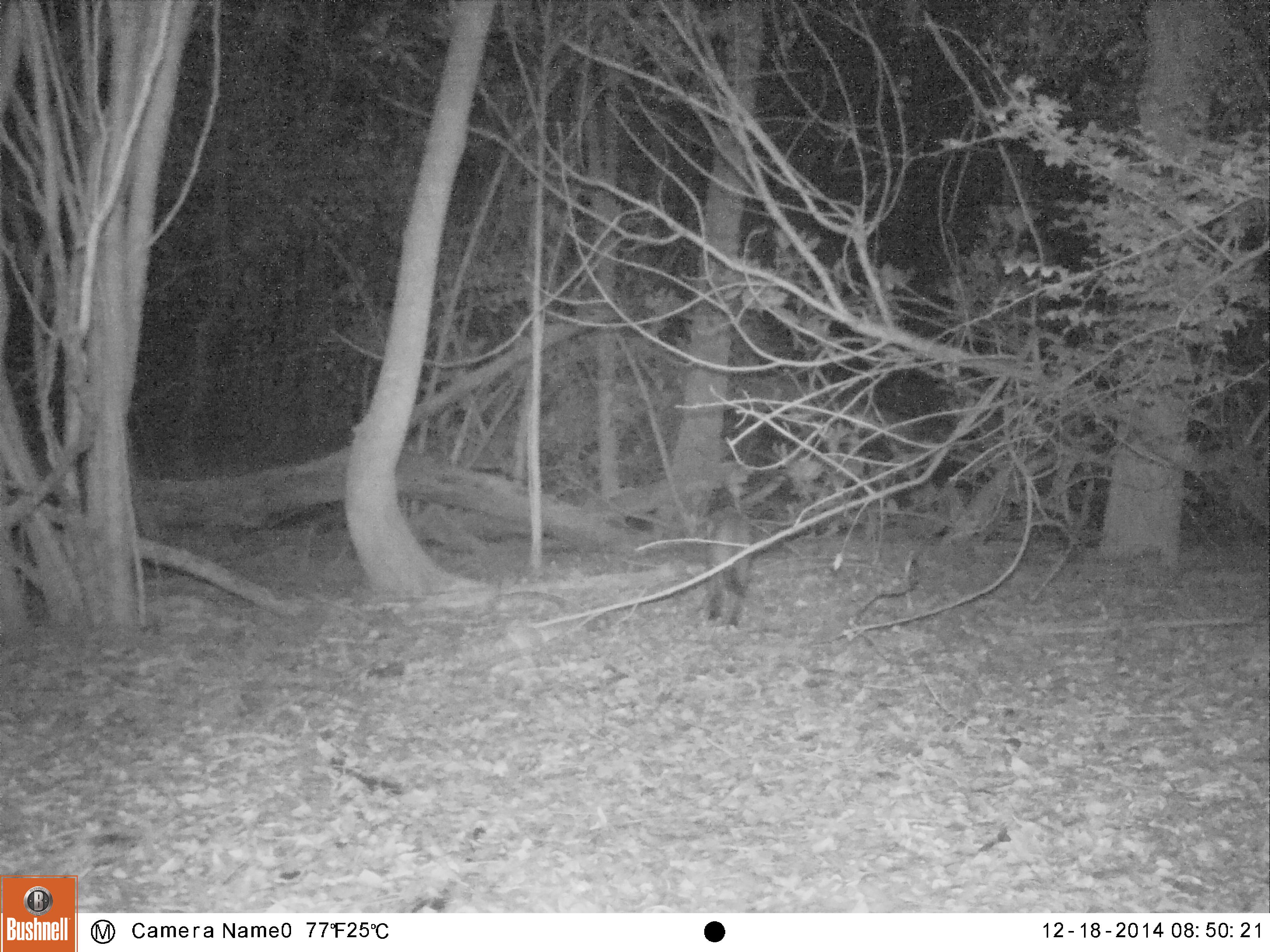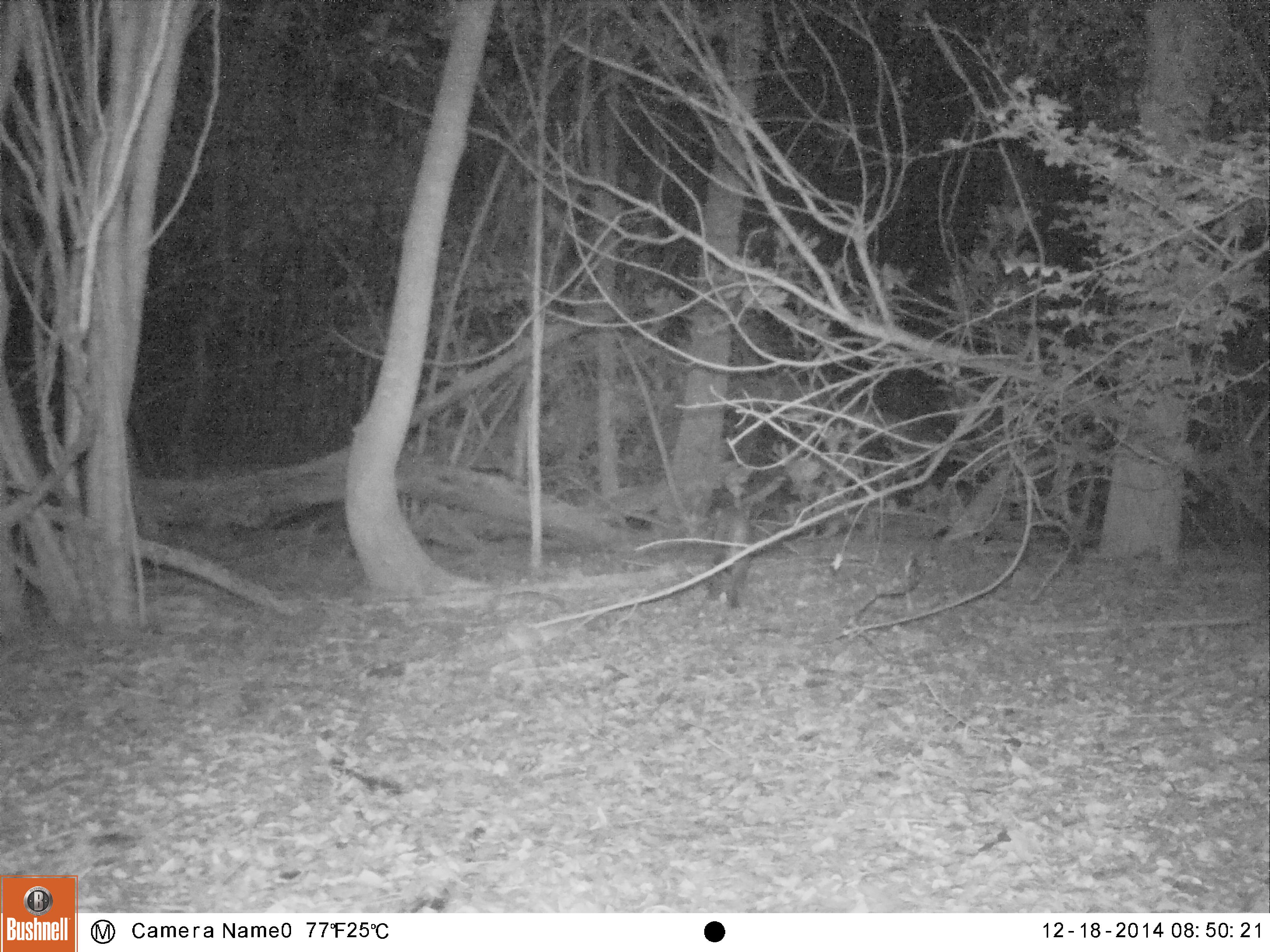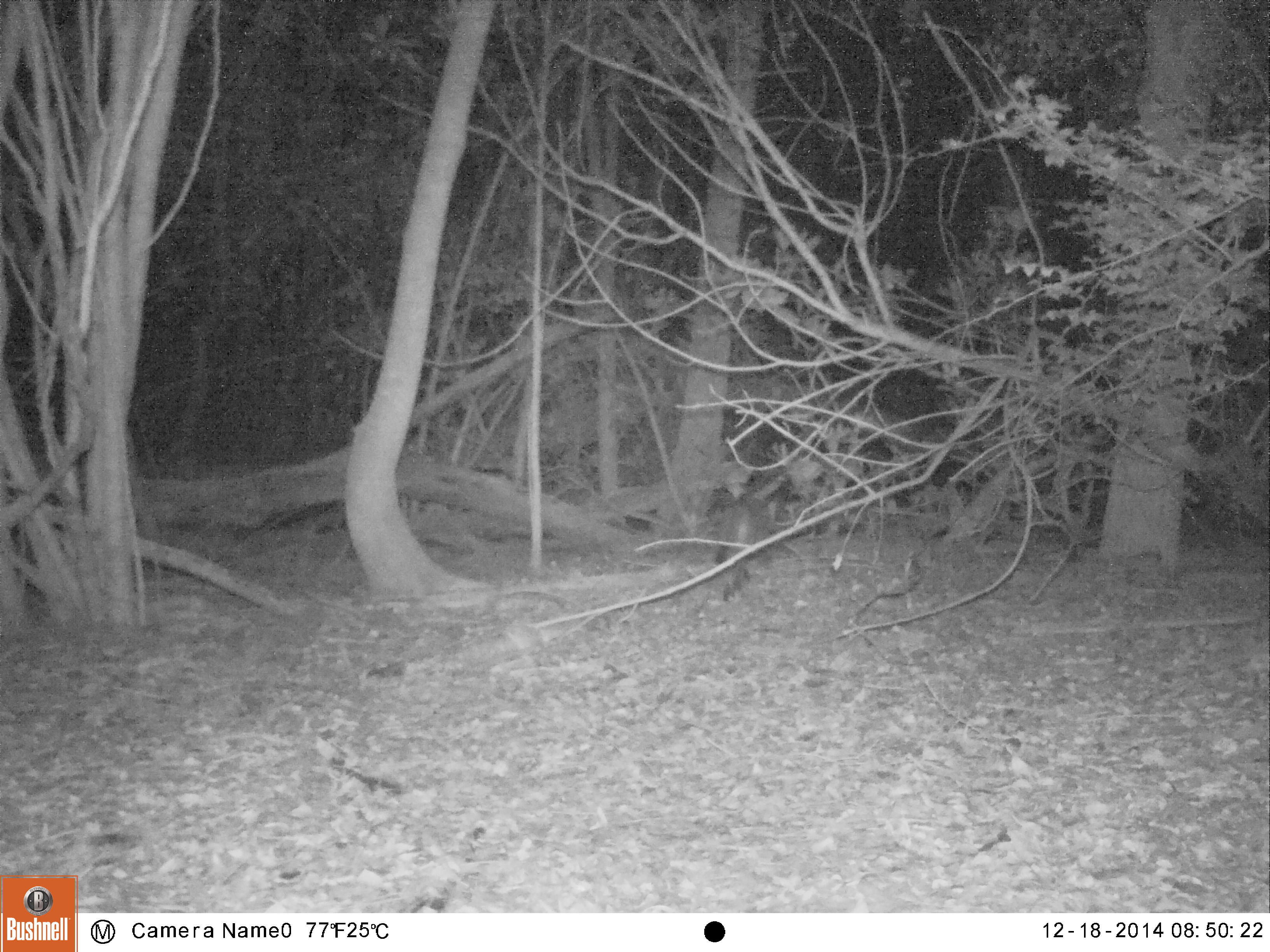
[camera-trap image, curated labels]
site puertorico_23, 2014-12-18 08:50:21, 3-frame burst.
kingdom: Animalia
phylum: Chordata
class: Mammalia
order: Carnivora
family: Felidae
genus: Felis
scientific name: Felis catus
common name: cat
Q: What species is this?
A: Cat (Felis catus).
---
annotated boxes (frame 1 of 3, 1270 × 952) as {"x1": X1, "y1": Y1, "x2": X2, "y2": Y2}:
cat: {"x1": 698, "y1": 507, "x2": 760, "y2": 623}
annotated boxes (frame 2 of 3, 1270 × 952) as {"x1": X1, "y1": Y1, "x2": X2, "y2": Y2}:
cat: {"x1": 708, "y1": 498, "x2": 749, "y2": 611}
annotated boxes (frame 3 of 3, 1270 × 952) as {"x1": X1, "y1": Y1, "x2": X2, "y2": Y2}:
cat: {"x1": 707, "y1": 497, "x2": 766, "y2": 592}